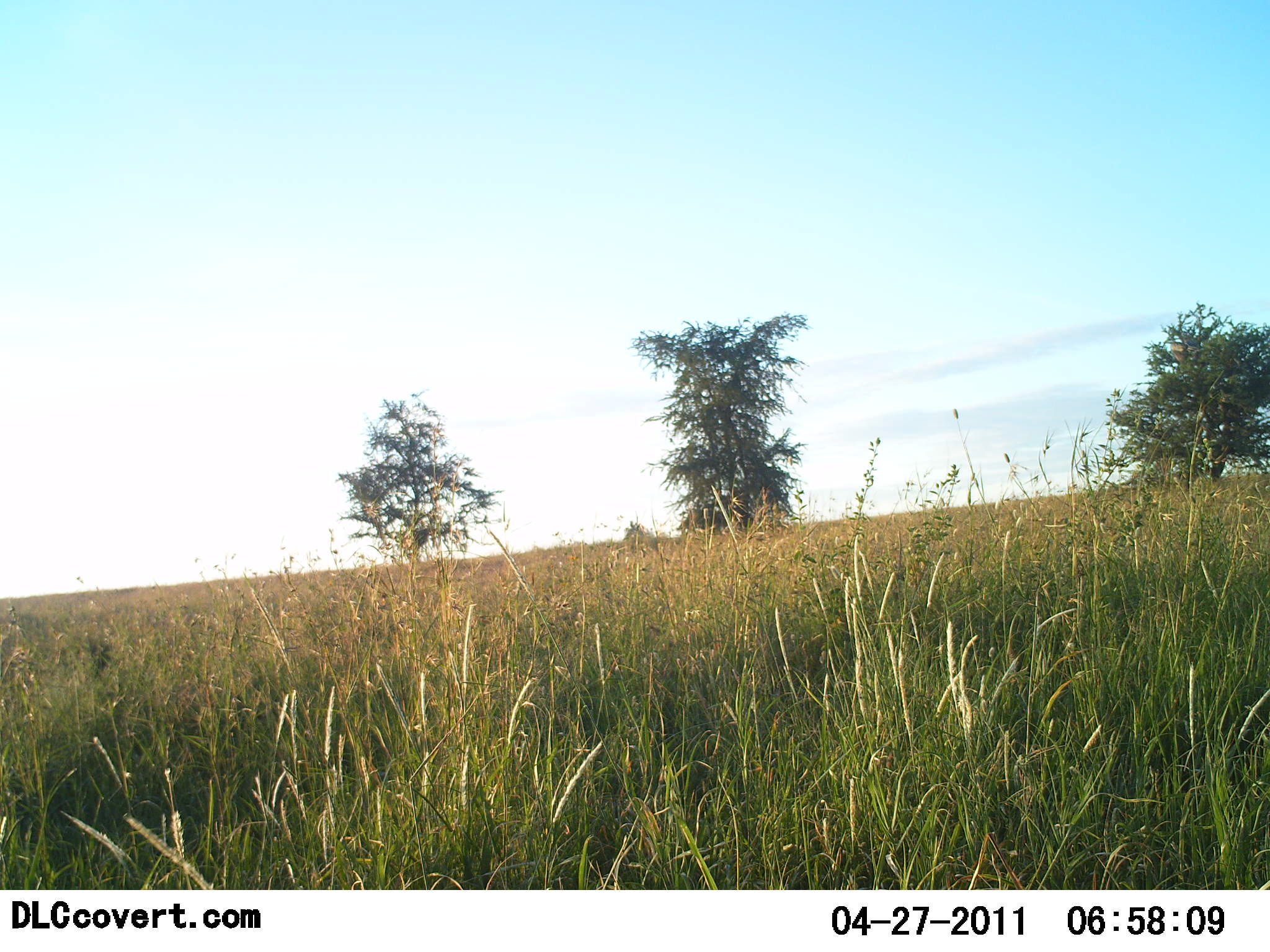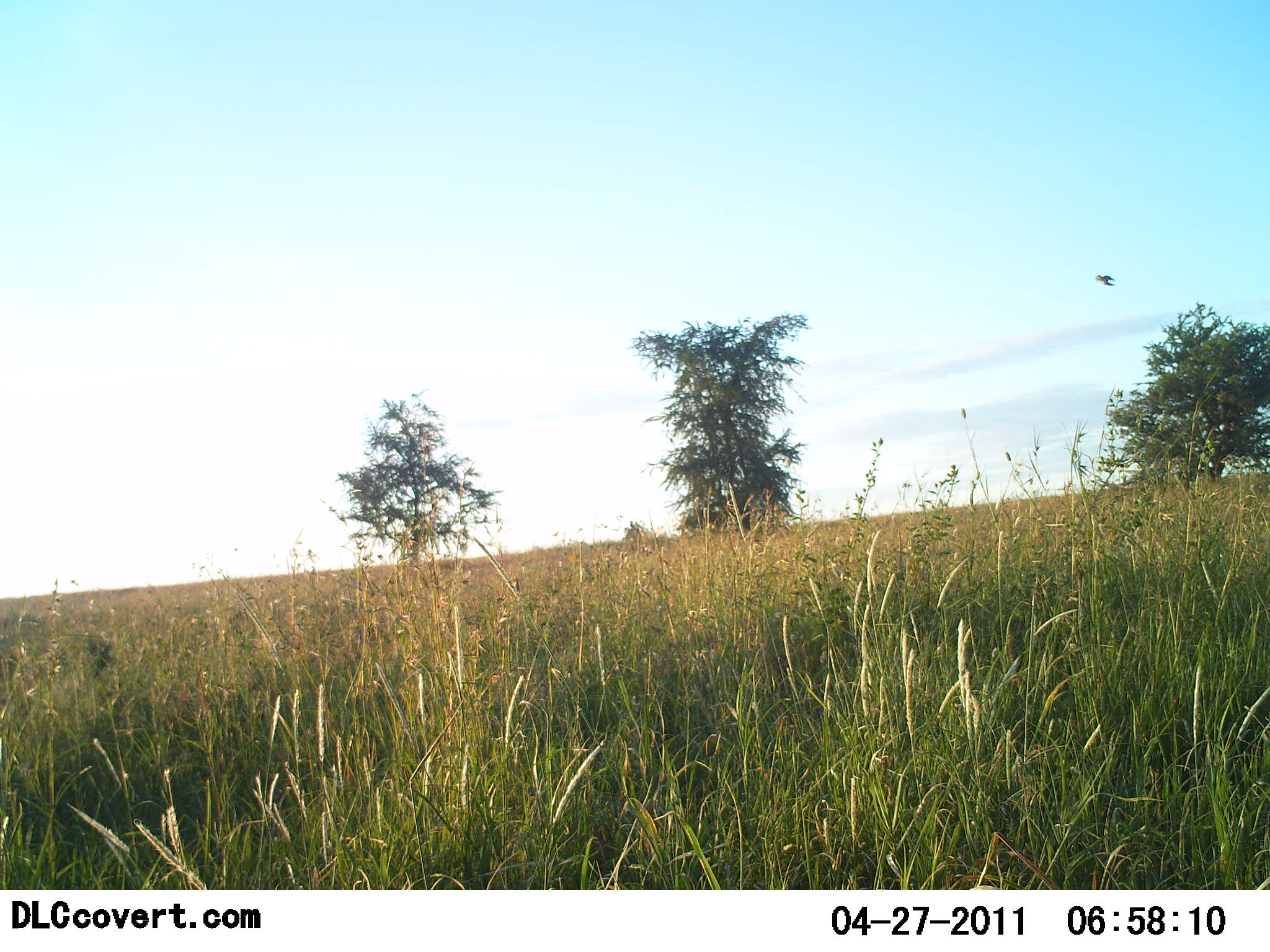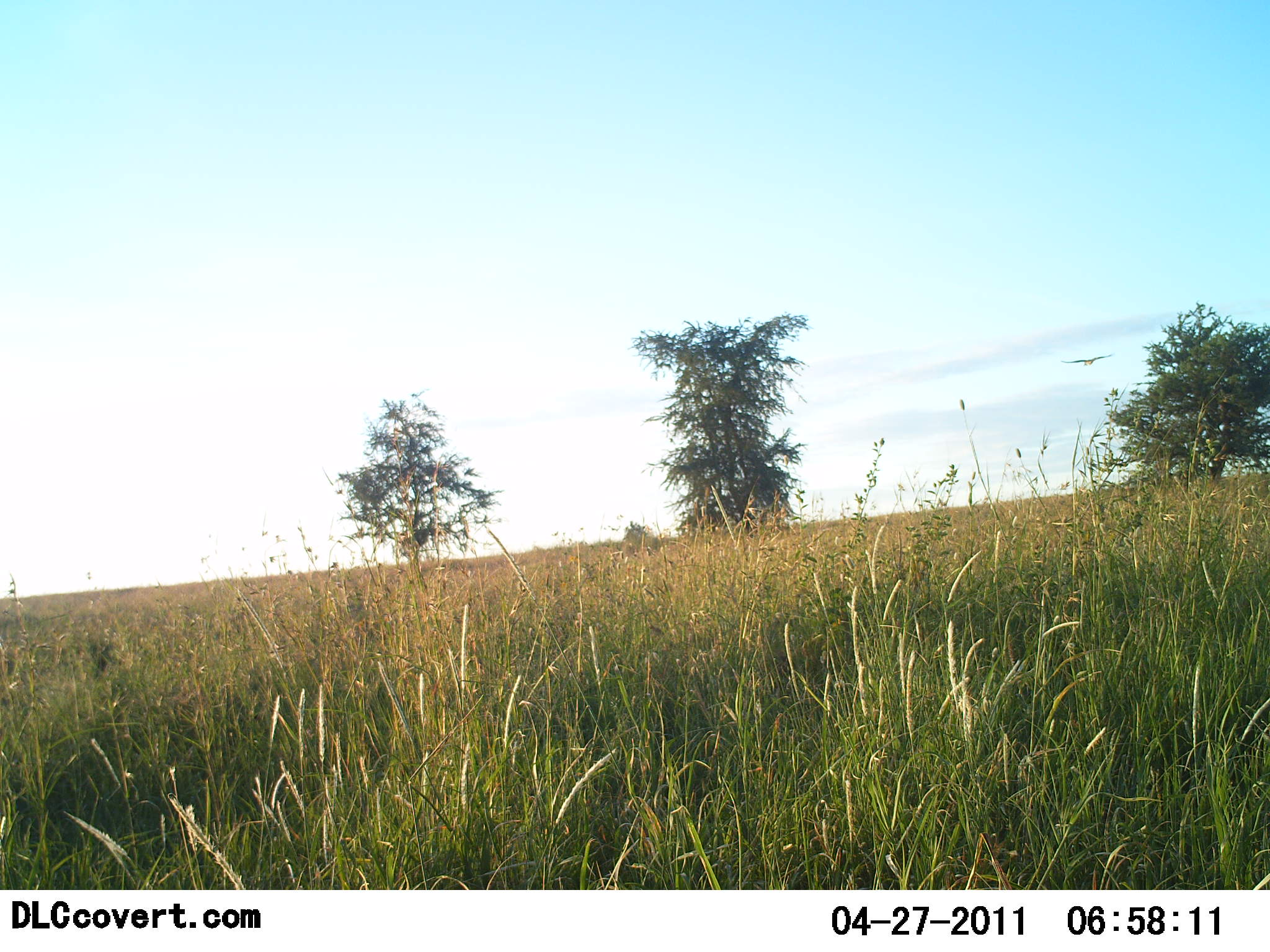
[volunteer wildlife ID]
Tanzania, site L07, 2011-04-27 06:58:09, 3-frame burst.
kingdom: Animalia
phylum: Chordata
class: Aves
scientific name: Aves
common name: bird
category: otherbird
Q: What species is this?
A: Otherbird (bird) (Aves).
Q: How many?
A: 1.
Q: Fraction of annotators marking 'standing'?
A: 0%.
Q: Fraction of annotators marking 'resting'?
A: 0%.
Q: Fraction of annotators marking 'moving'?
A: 100%.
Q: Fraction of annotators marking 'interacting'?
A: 0%.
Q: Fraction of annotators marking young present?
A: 0%.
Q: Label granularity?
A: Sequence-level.